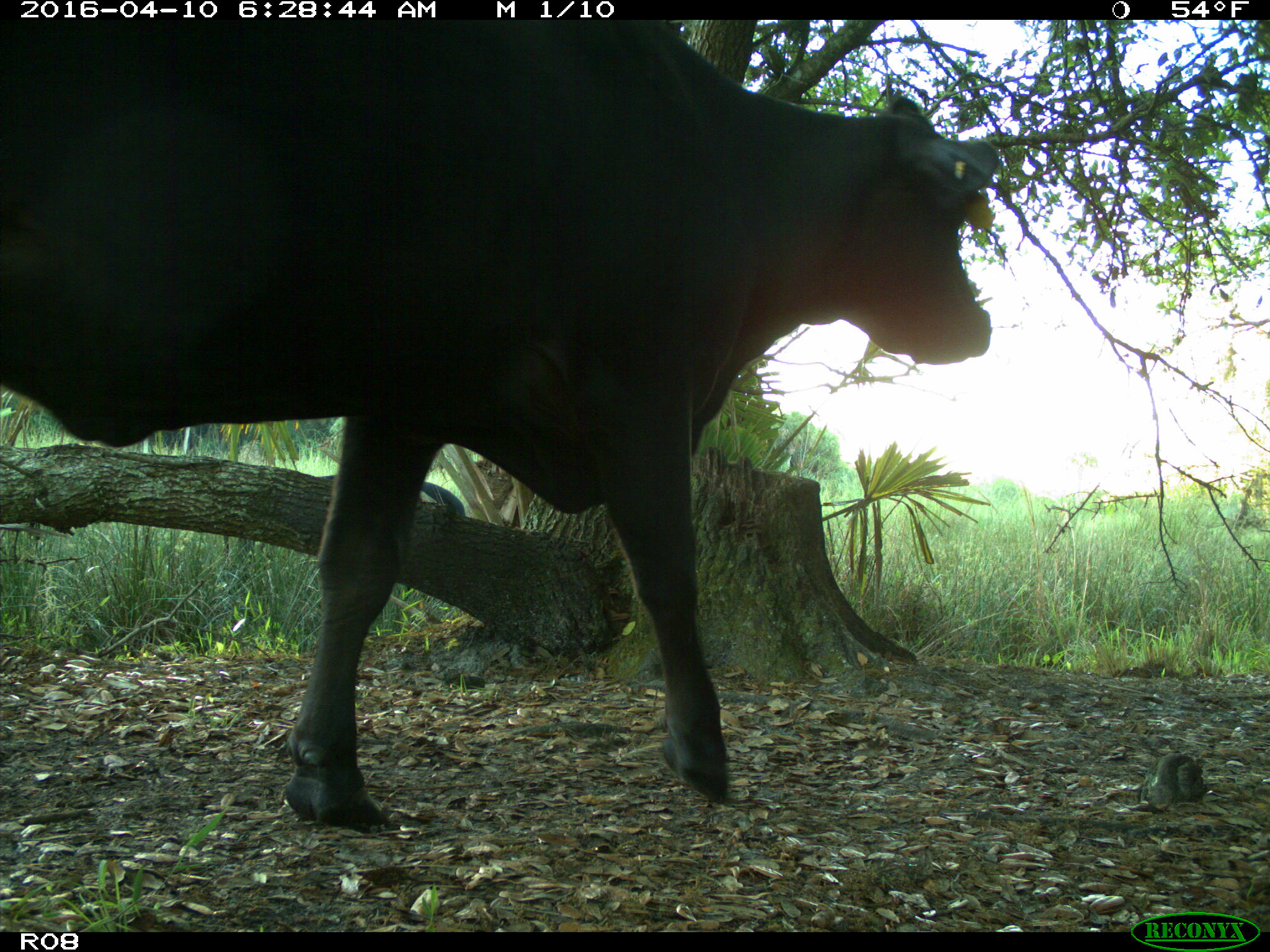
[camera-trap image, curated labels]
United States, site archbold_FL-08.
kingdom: Animalia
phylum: Chordata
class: Mammalia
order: Artiodactyla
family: Bovidae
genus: Bos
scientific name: Bos taurus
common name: domestic cow